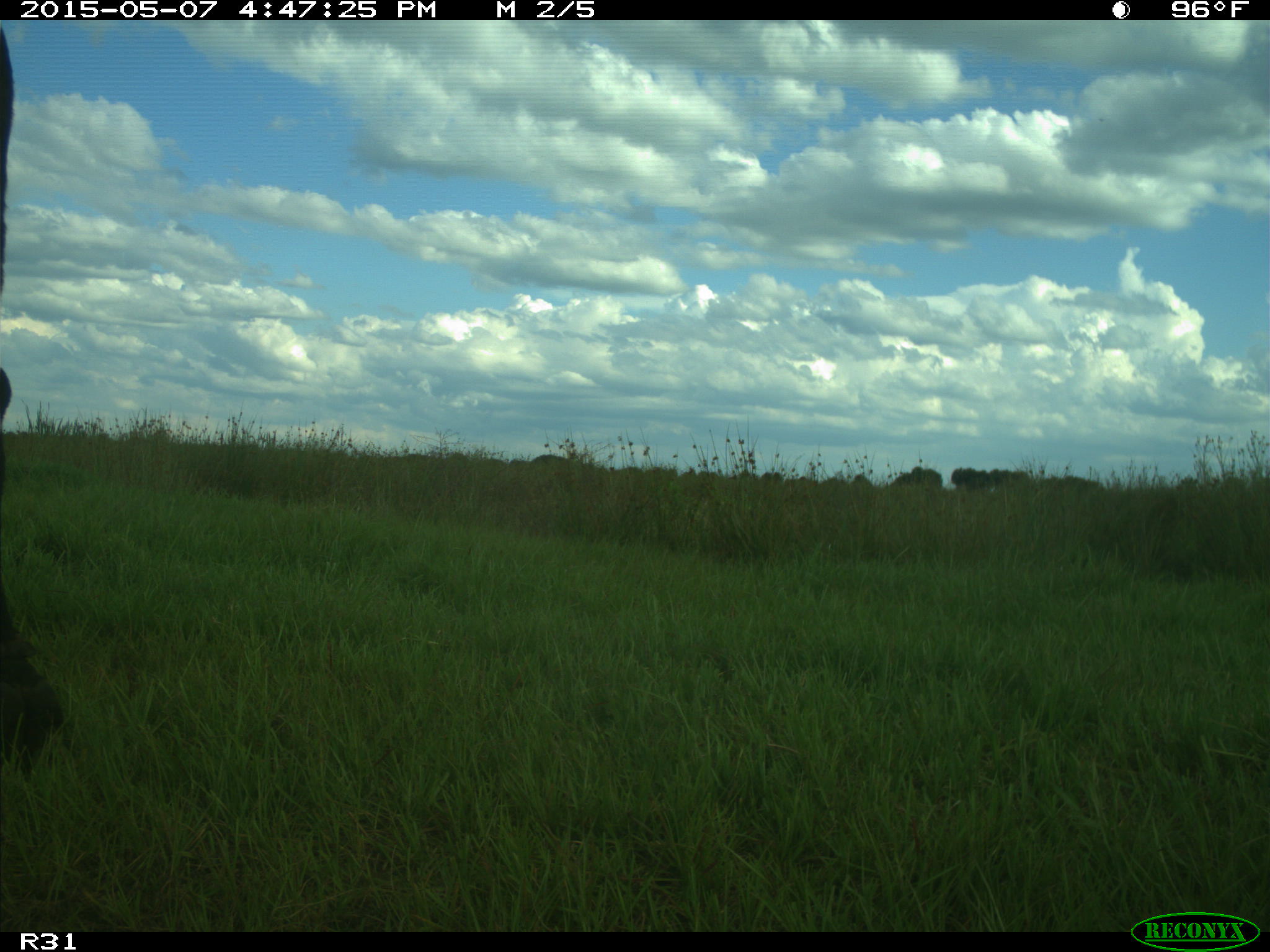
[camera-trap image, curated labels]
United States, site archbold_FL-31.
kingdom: Animalia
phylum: Chordata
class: Mammalia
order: Artiodactyla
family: Bovidae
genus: Bos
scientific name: Bos taurus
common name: domestic cow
Bos taurus (domestic cow).